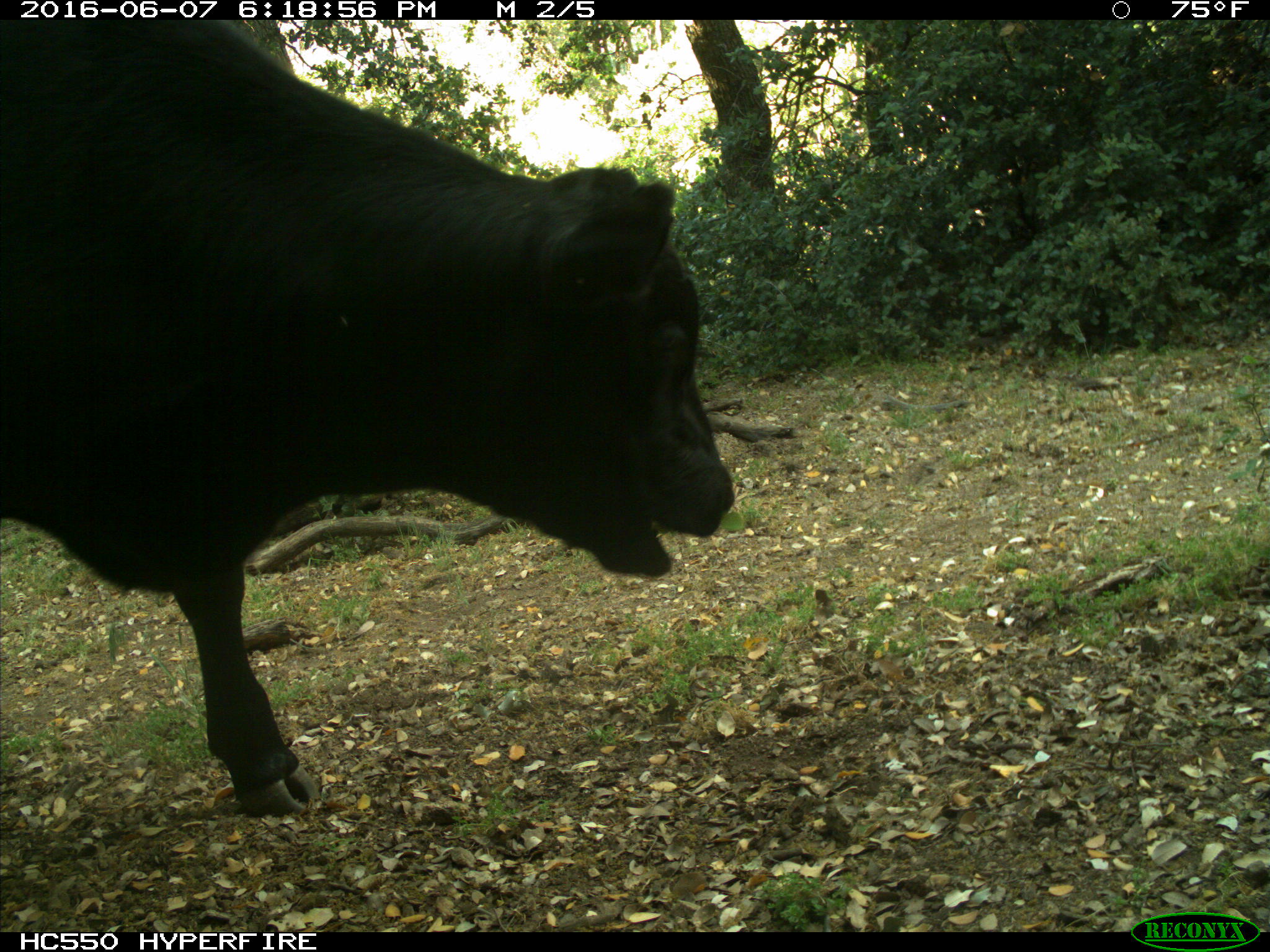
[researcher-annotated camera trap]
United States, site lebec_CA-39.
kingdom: Animalia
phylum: Chordata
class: Mammalia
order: Artiodactyla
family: Bovidae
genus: Bos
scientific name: Bos taurus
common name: domestic cow